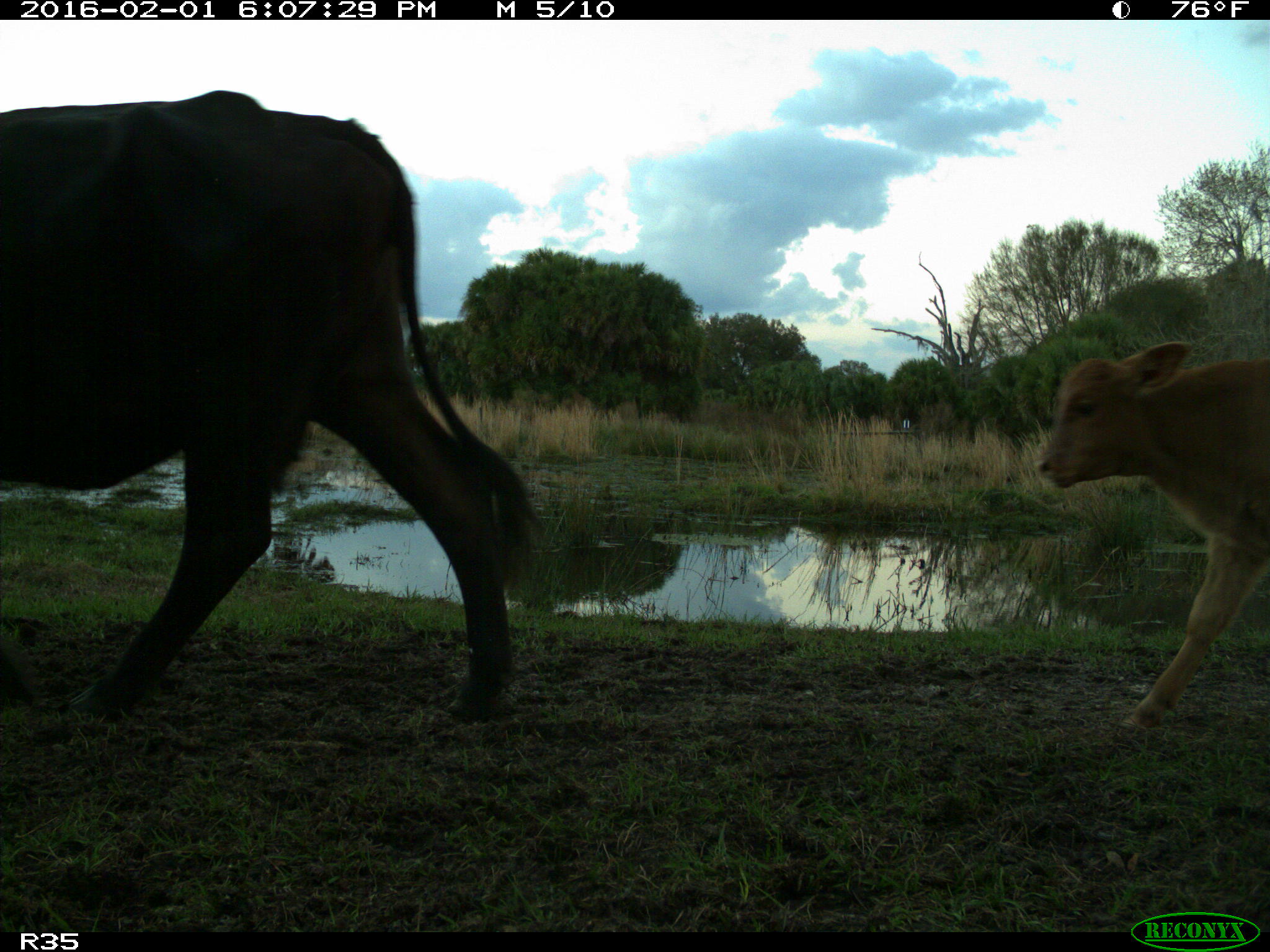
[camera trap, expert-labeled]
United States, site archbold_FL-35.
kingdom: Animalia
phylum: Chordata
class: Mammalia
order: Artiodactyla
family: Bovidae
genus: Bos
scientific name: Bos taurus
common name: domestic cow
Bos taurus (domestic cow).